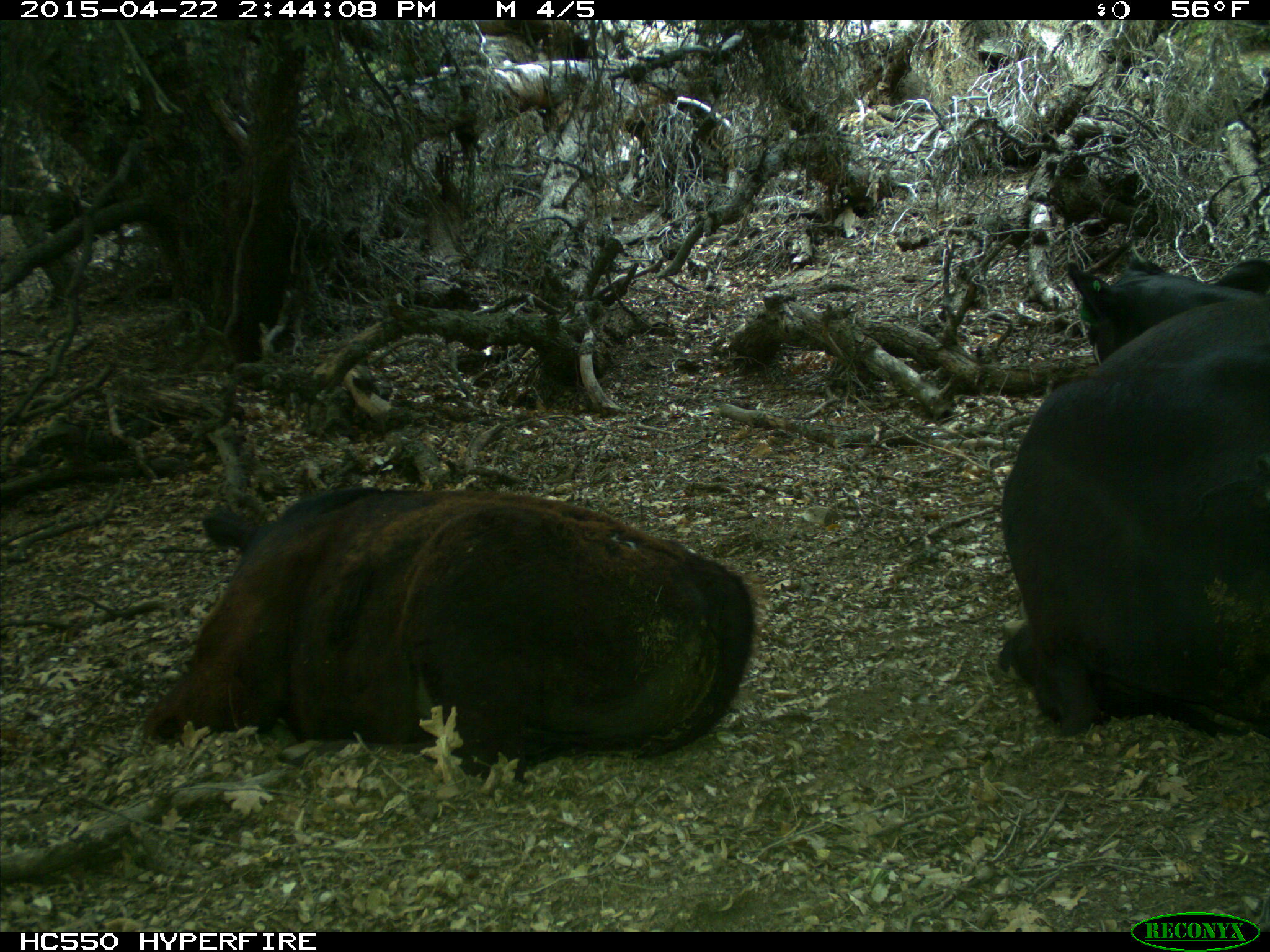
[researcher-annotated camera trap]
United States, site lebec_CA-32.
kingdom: Animalia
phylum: Chordata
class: Mammalia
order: Artiodactyla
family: Bovidae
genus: Bos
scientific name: Bos taurus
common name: domestic cow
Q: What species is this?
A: Bos taurus (domestic cow).